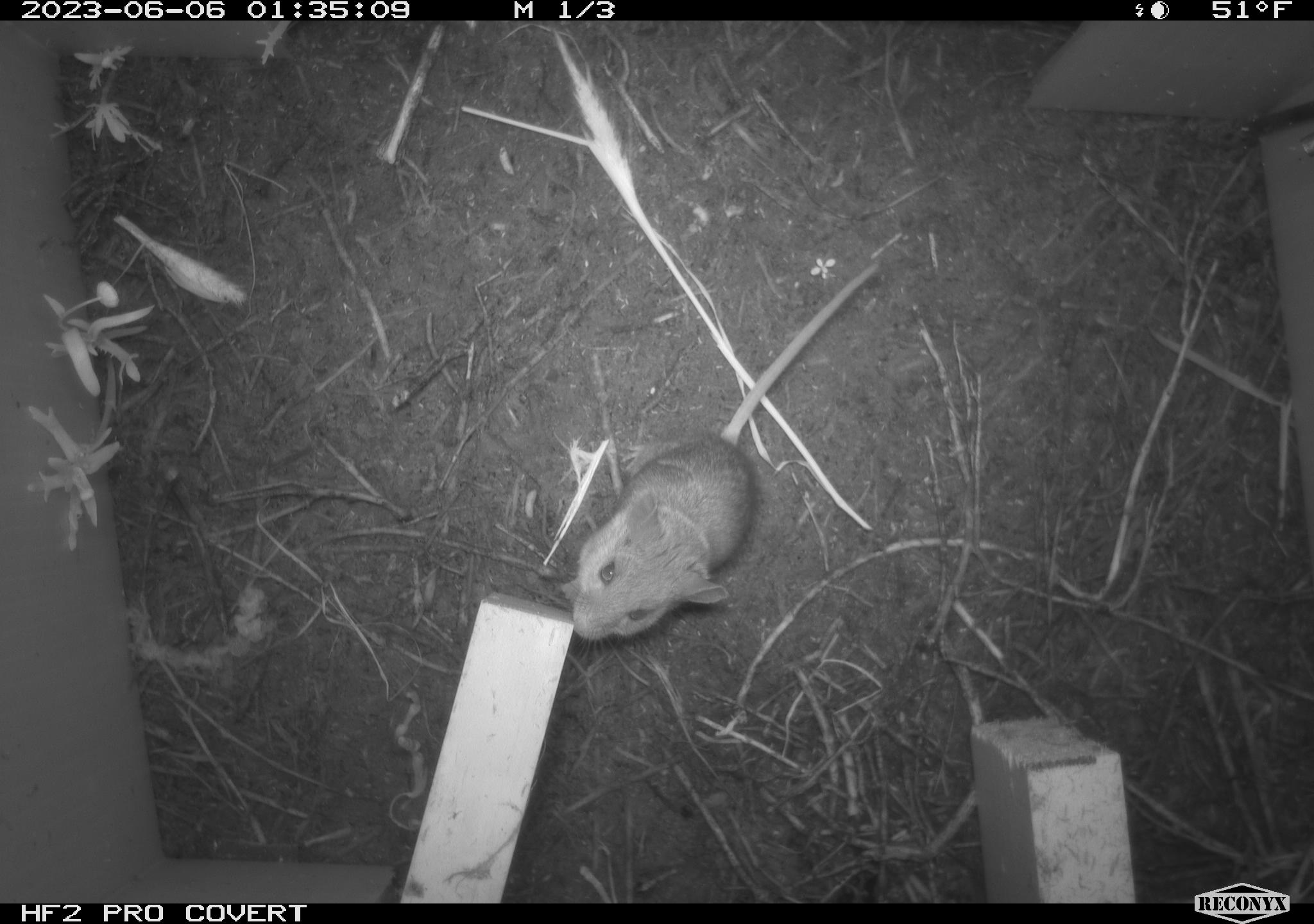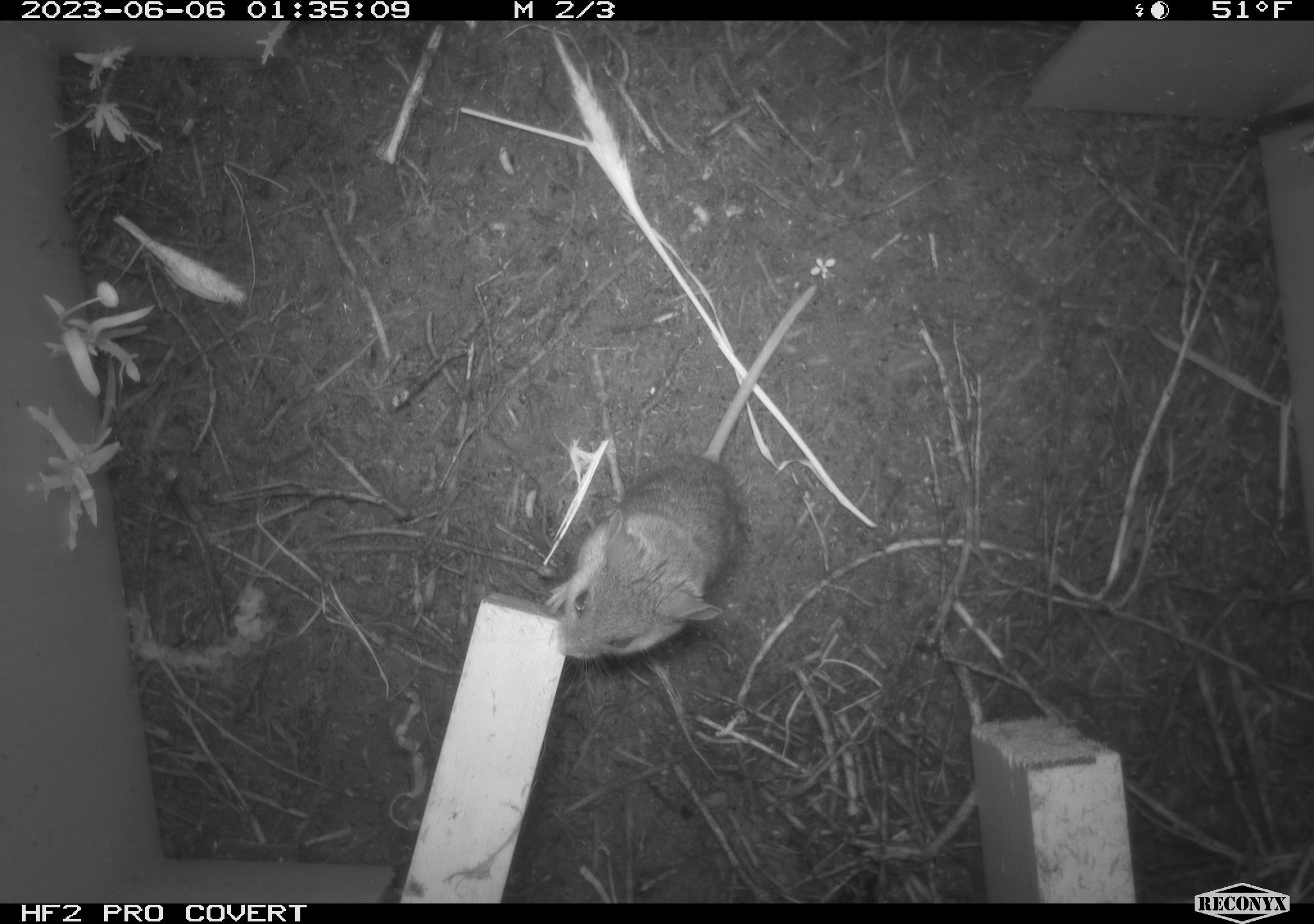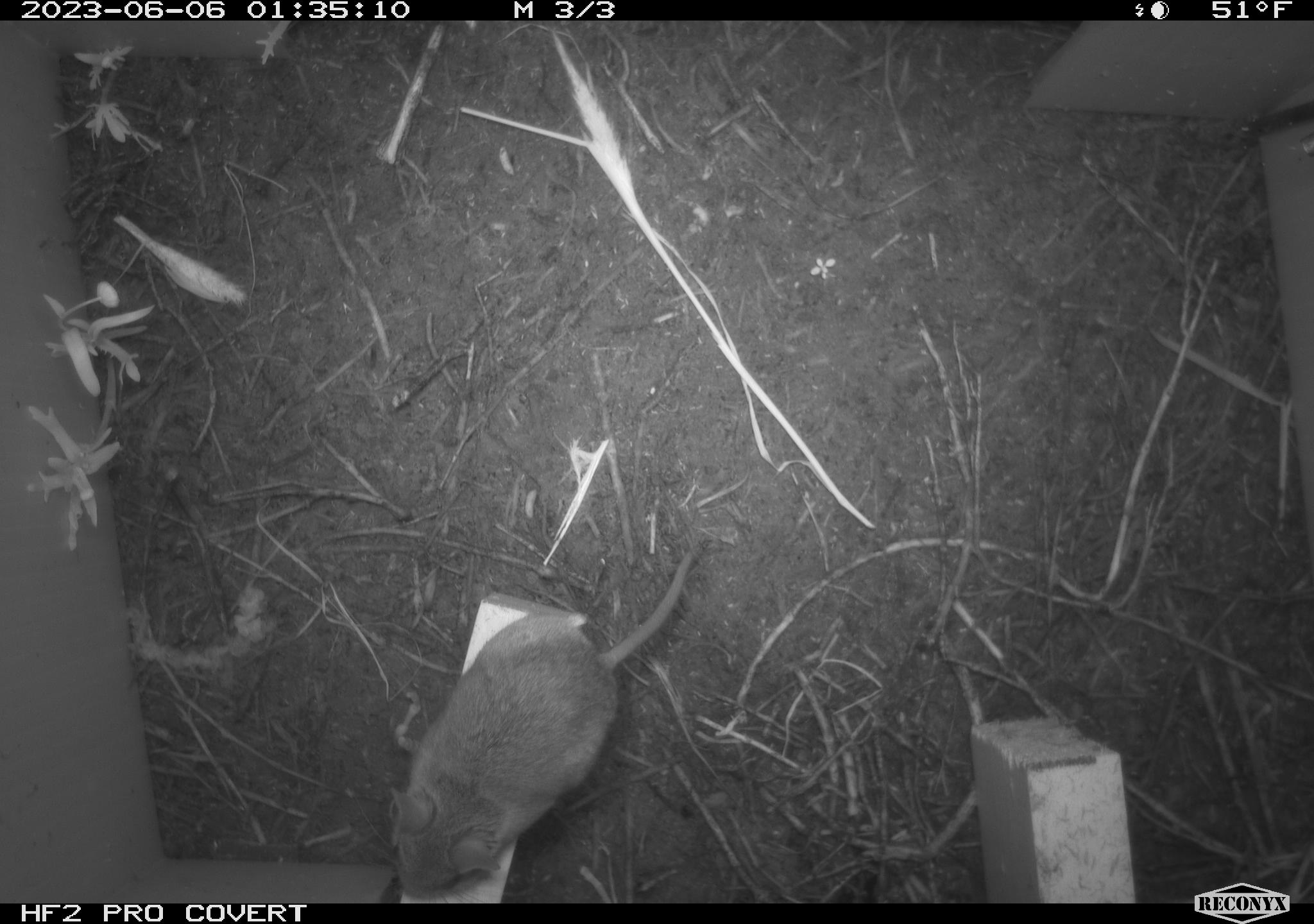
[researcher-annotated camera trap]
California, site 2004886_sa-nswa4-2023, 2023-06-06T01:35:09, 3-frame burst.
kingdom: Animalia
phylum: Chordata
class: Mammalia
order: Rodentia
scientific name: Rodentia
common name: mouse species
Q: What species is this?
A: Mouse species (Rodentia).